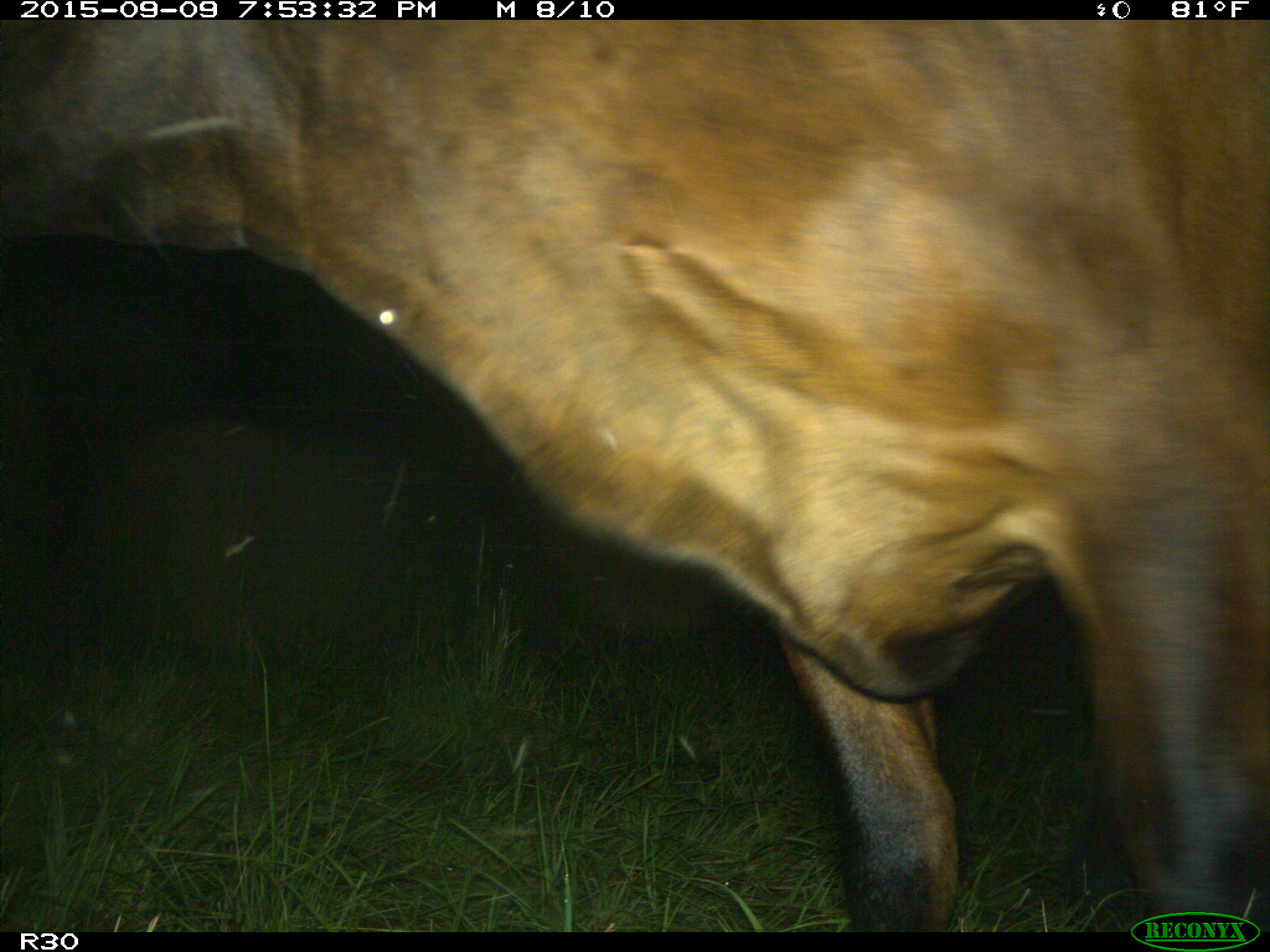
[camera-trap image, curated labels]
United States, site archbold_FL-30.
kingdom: Animalia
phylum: Chordata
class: Mammalia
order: Artiodactyla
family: Bovidae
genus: Bos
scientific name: Bos taurus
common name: domestic cow